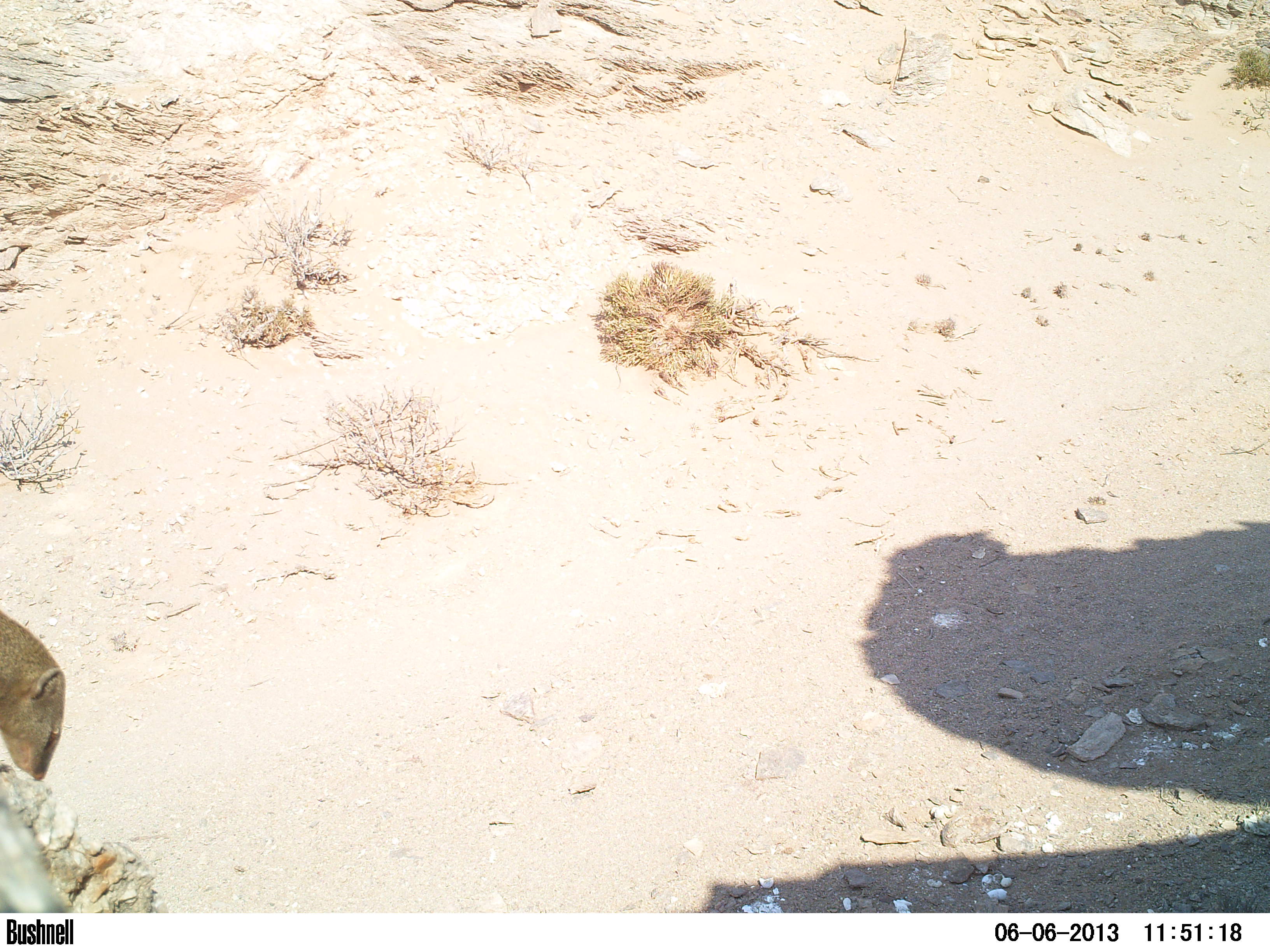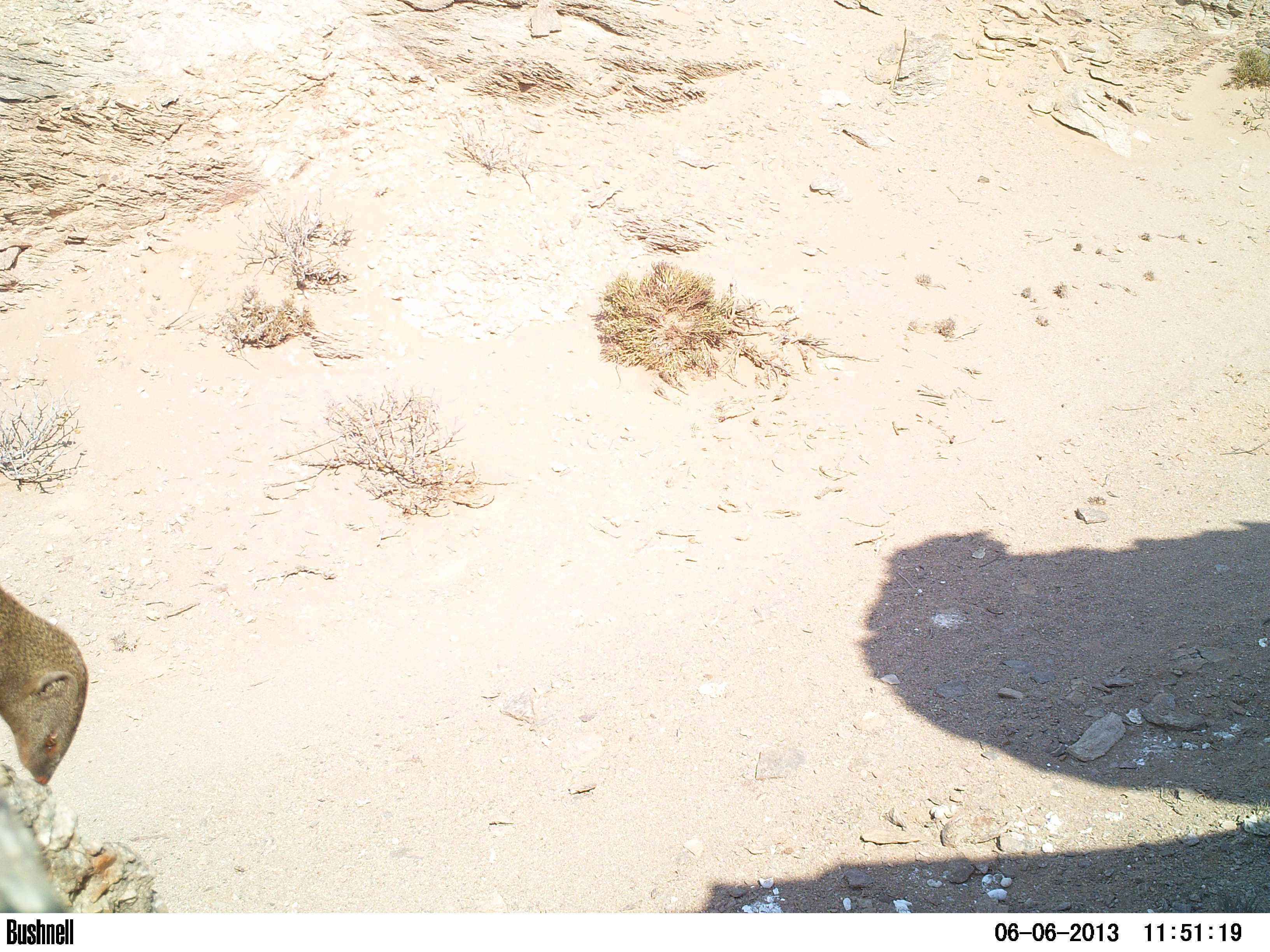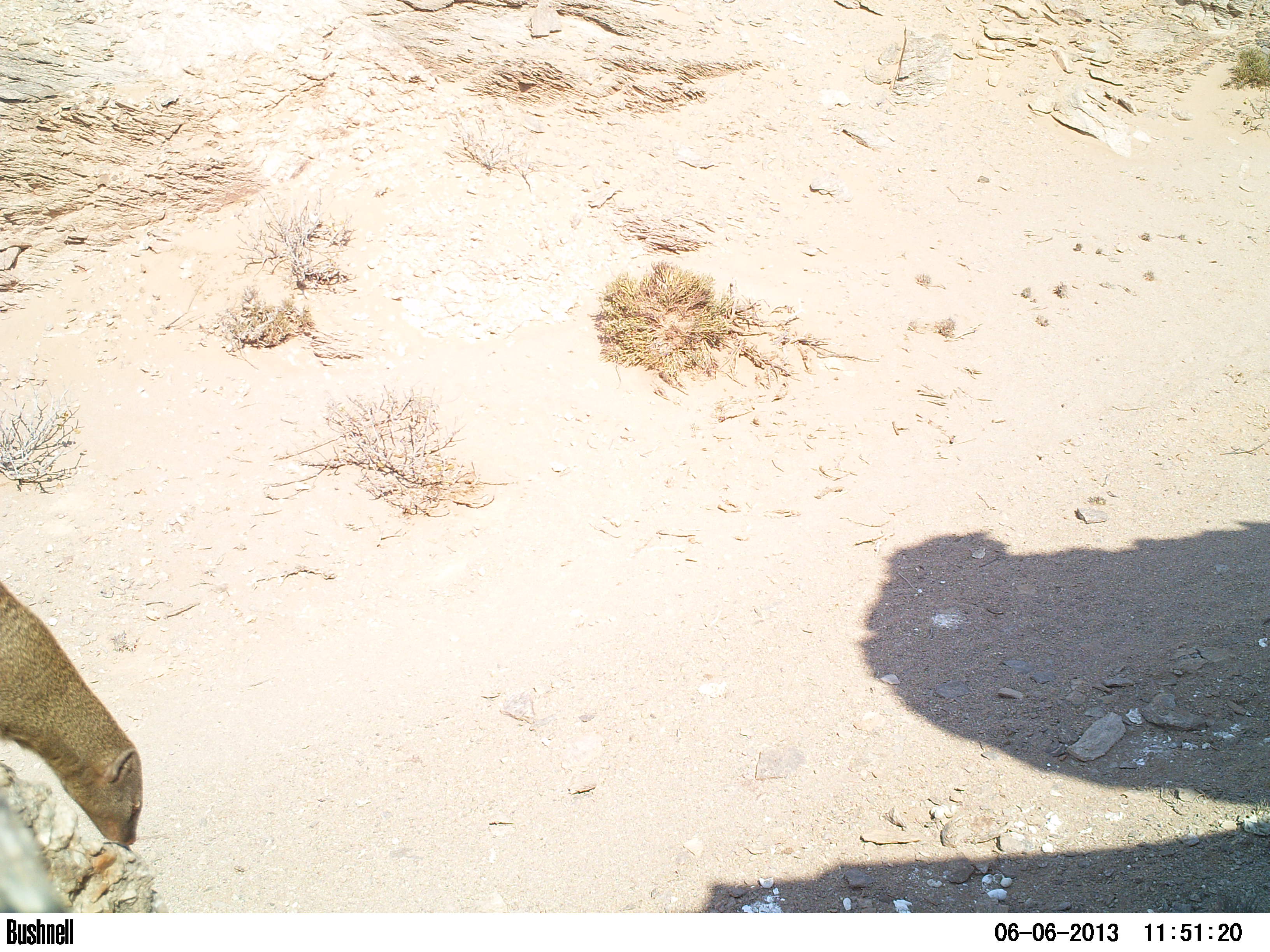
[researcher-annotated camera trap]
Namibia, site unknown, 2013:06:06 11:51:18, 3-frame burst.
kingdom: Animalia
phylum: Chordata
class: Mammalia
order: Carnivora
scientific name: Carnivora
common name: carnivores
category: cn-other carnivores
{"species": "cn-other carnivores (carnivores) (Carnivora)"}